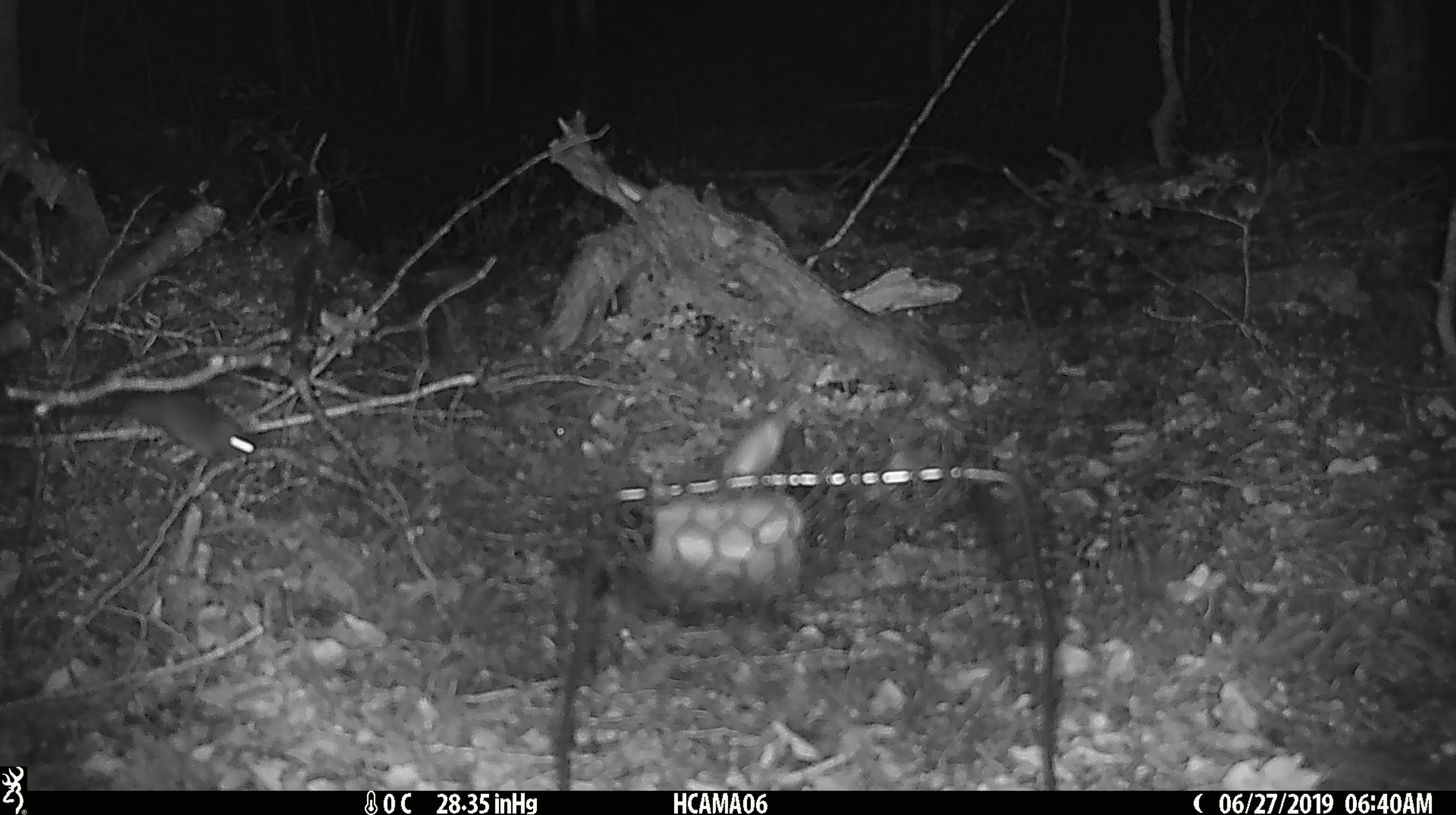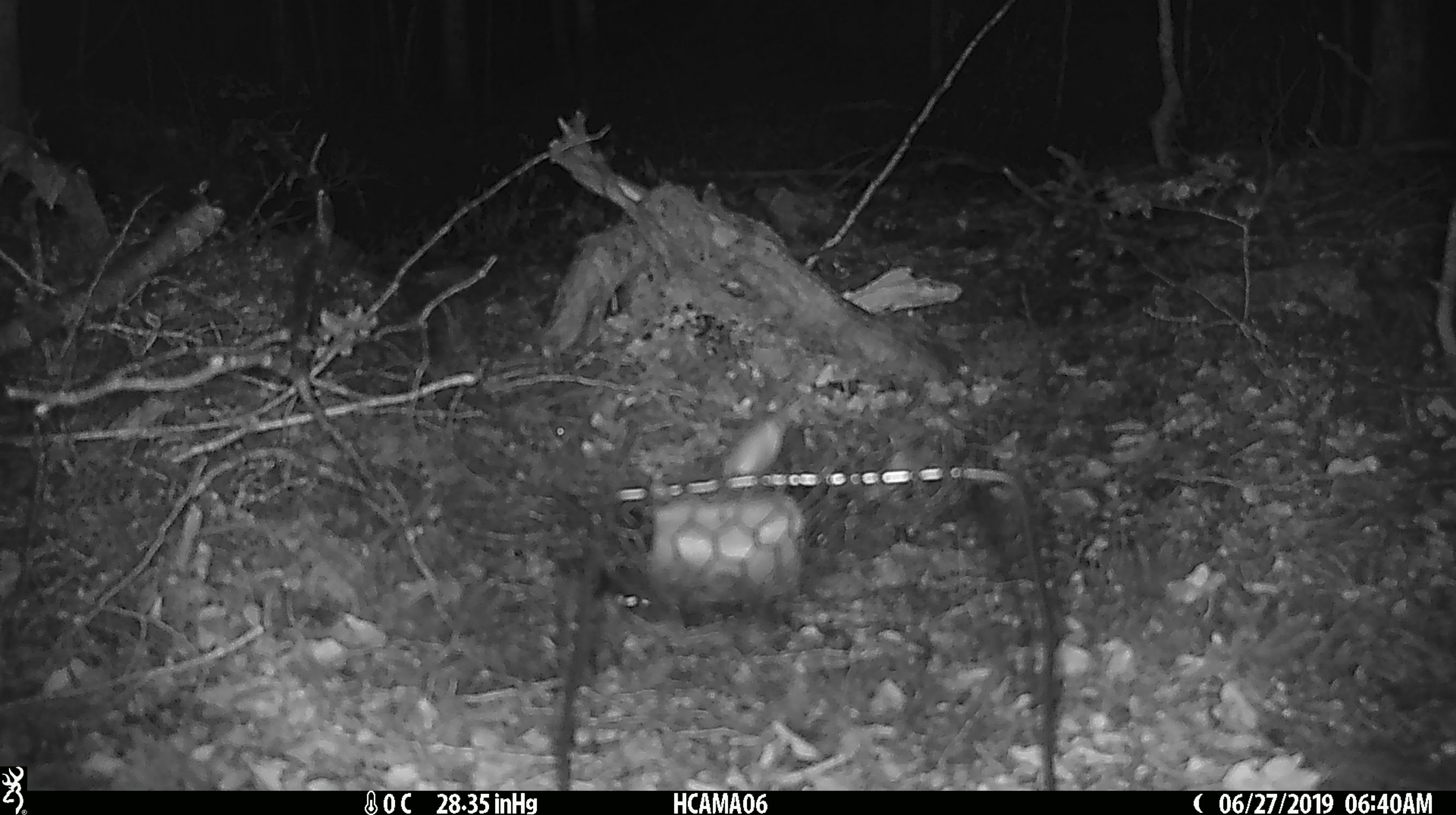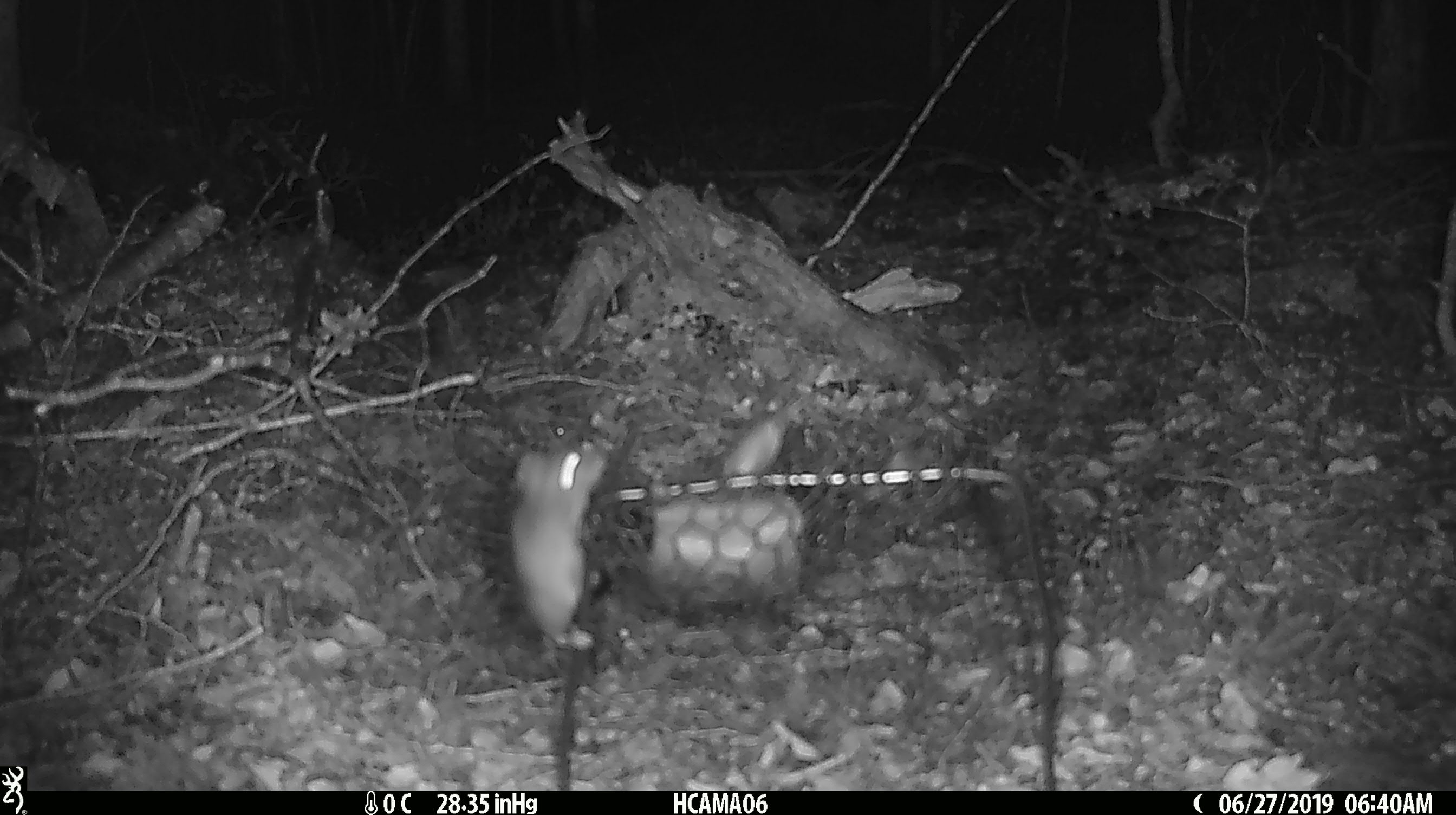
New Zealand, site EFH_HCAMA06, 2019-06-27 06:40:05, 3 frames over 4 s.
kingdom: Animalia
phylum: Chordata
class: Mammalia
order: Rodentia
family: Muridae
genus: Mus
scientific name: Mus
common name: mouse